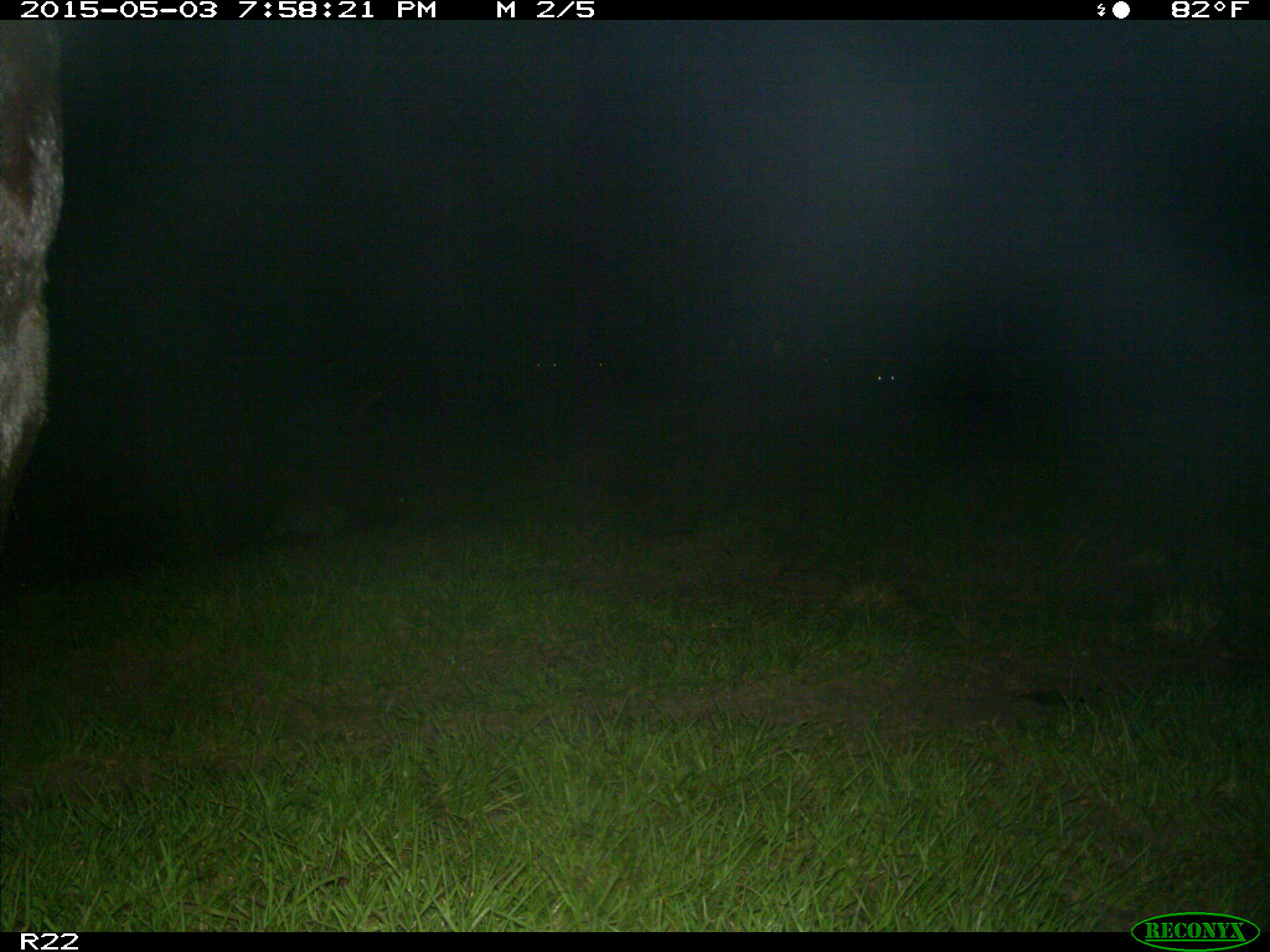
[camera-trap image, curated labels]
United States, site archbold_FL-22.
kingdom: Animalia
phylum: Chordata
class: Mammalia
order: Artiodactyla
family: Bovidae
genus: Bos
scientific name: Bos taurus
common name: domestic cow